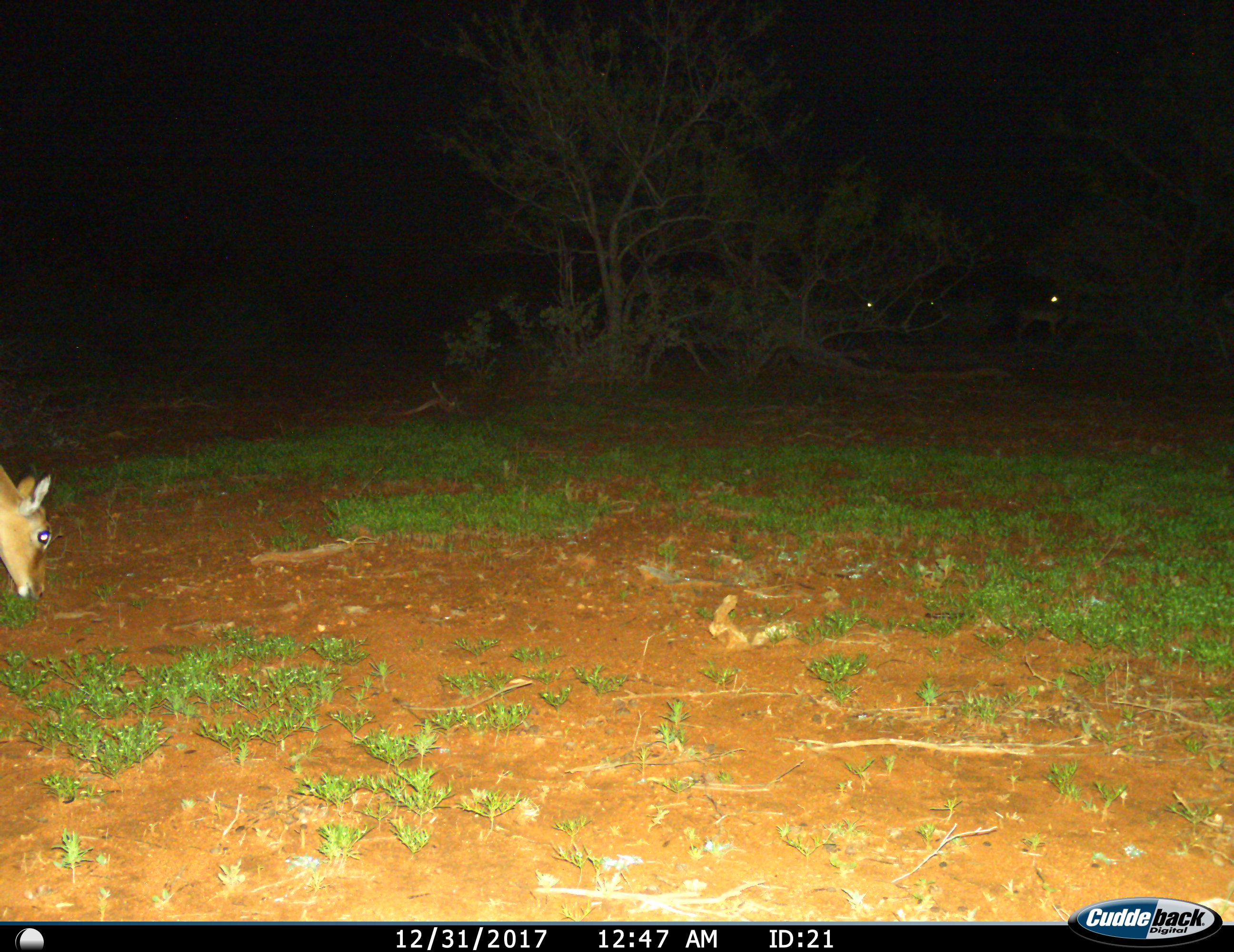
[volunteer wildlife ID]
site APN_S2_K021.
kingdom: Animalia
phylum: Chordata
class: Mammalia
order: Artiodactyla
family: Bovidae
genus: Aepyceros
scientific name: Aepyceros melampus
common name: impala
Impala (Aepyceros melampus), count 4. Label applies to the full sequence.